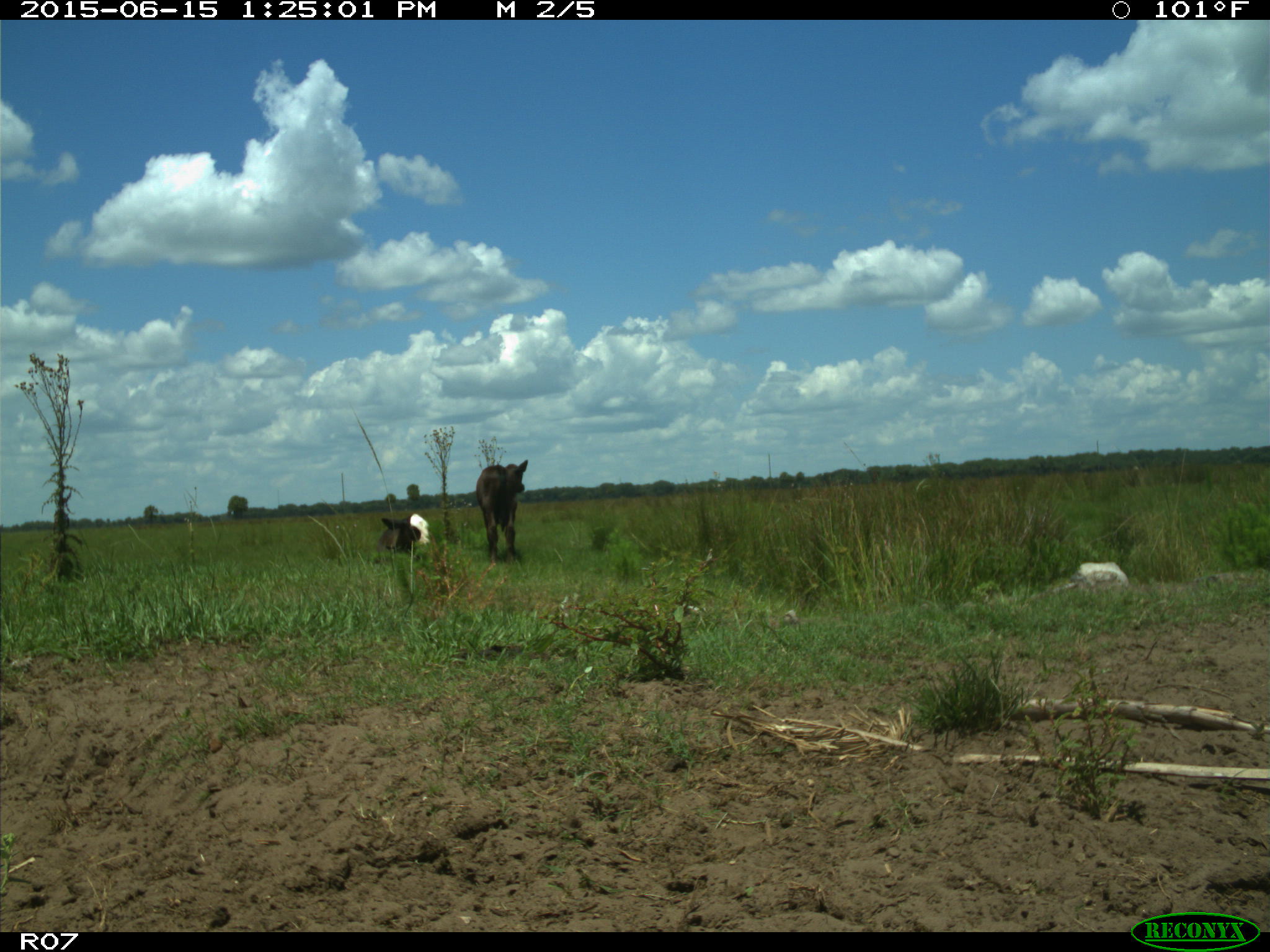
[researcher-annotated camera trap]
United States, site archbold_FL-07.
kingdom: Animalia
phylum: Chordata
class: Mammalia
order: Artiodactyla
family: Bovidae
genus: Bos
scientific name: Bos taurus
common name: domestic cow